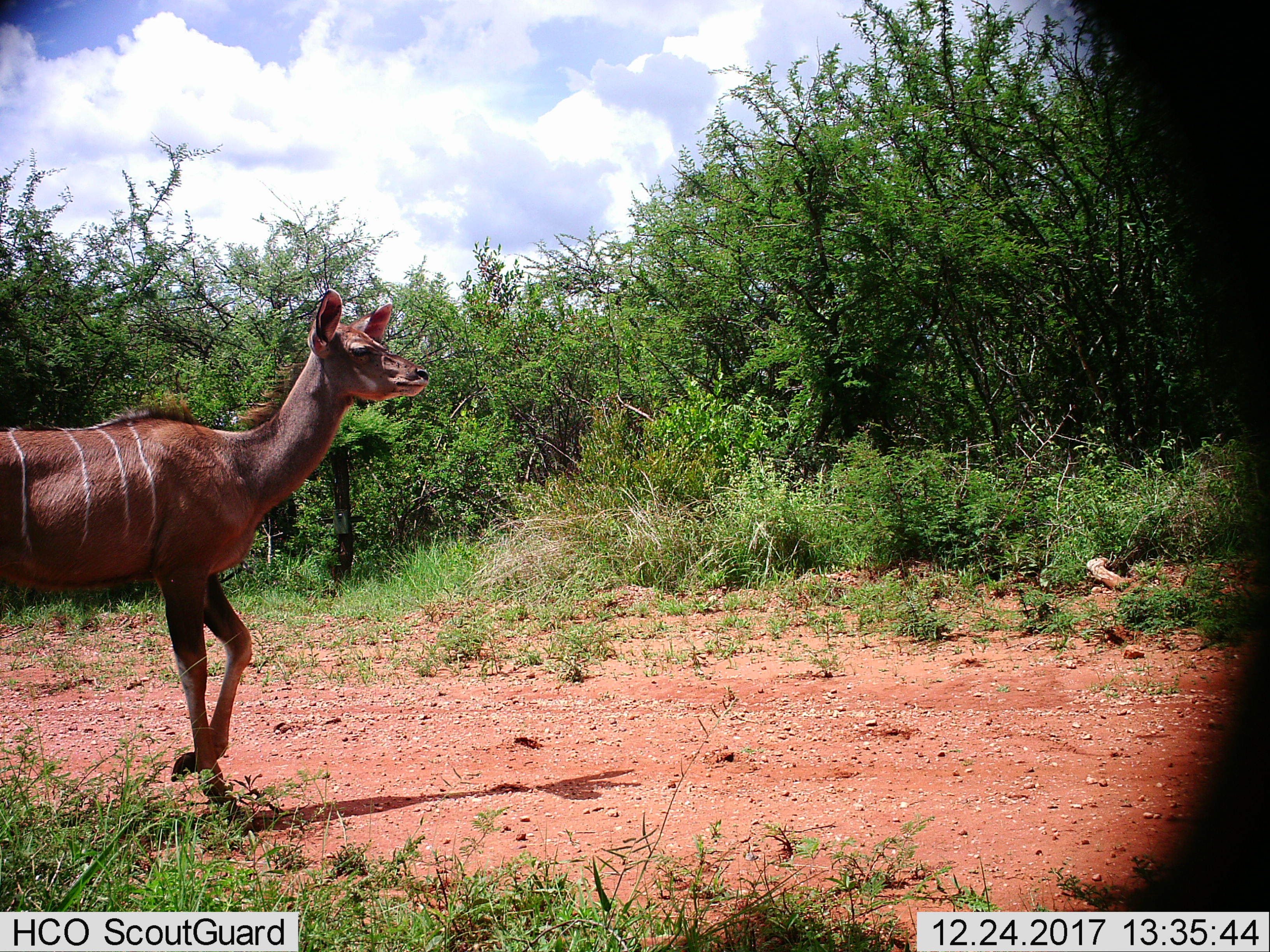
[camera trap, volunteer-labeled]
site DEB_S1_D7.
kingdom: Animalia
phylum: Chordata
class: Mammalia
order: Artiodactyla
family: Bovidae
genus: Tragelaphus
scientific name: Tragelaphus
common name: kudu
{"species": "kudu (Tragelaphus)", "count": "1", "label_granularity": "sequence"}